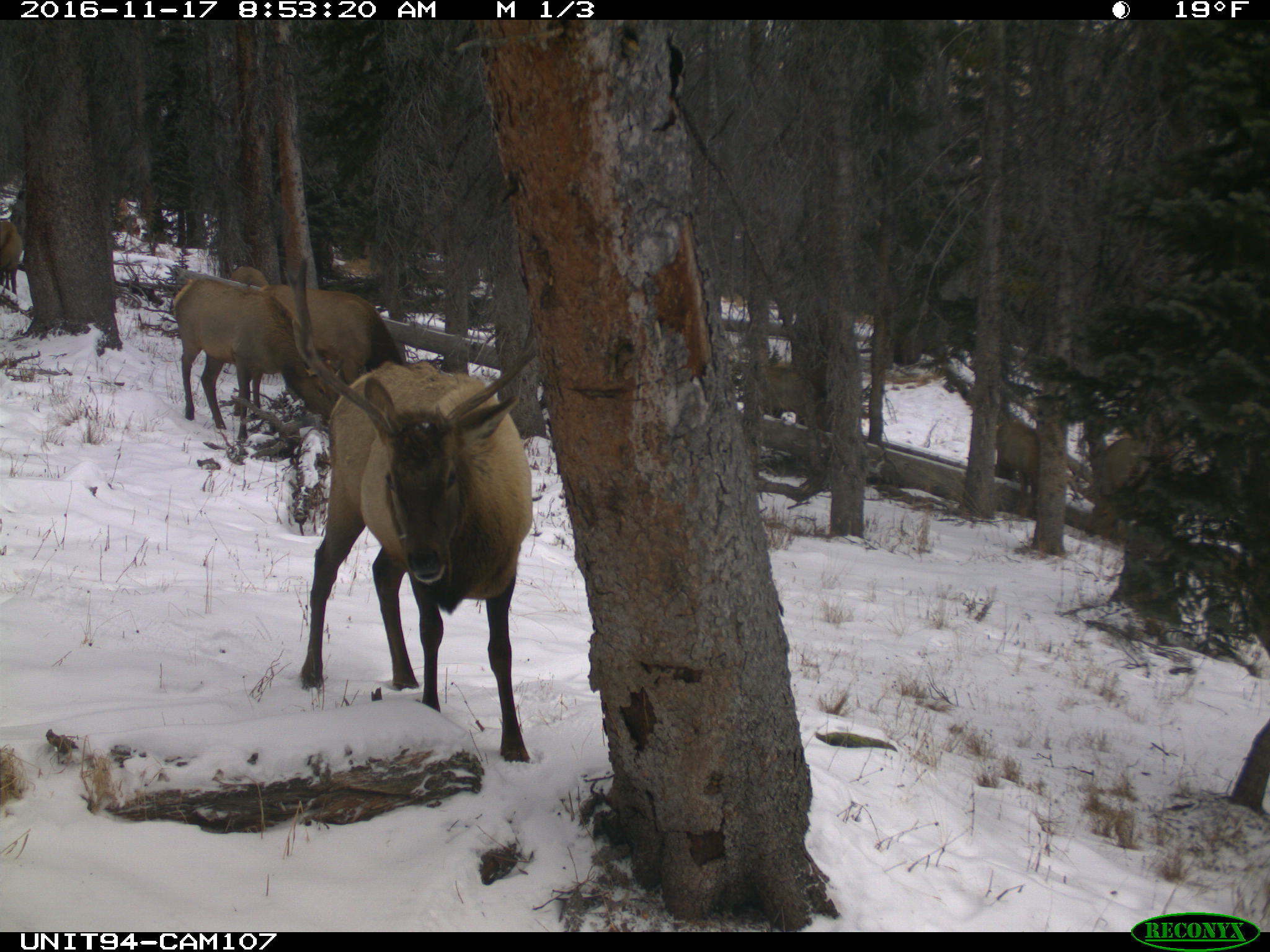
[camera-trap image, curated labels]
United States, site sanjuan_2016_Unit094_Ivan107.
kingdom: Animalia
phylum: Chordata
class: Mammalia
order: Artiodactyla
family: Cervidae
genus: Cervus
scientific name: Cervus elaphus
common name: red deer